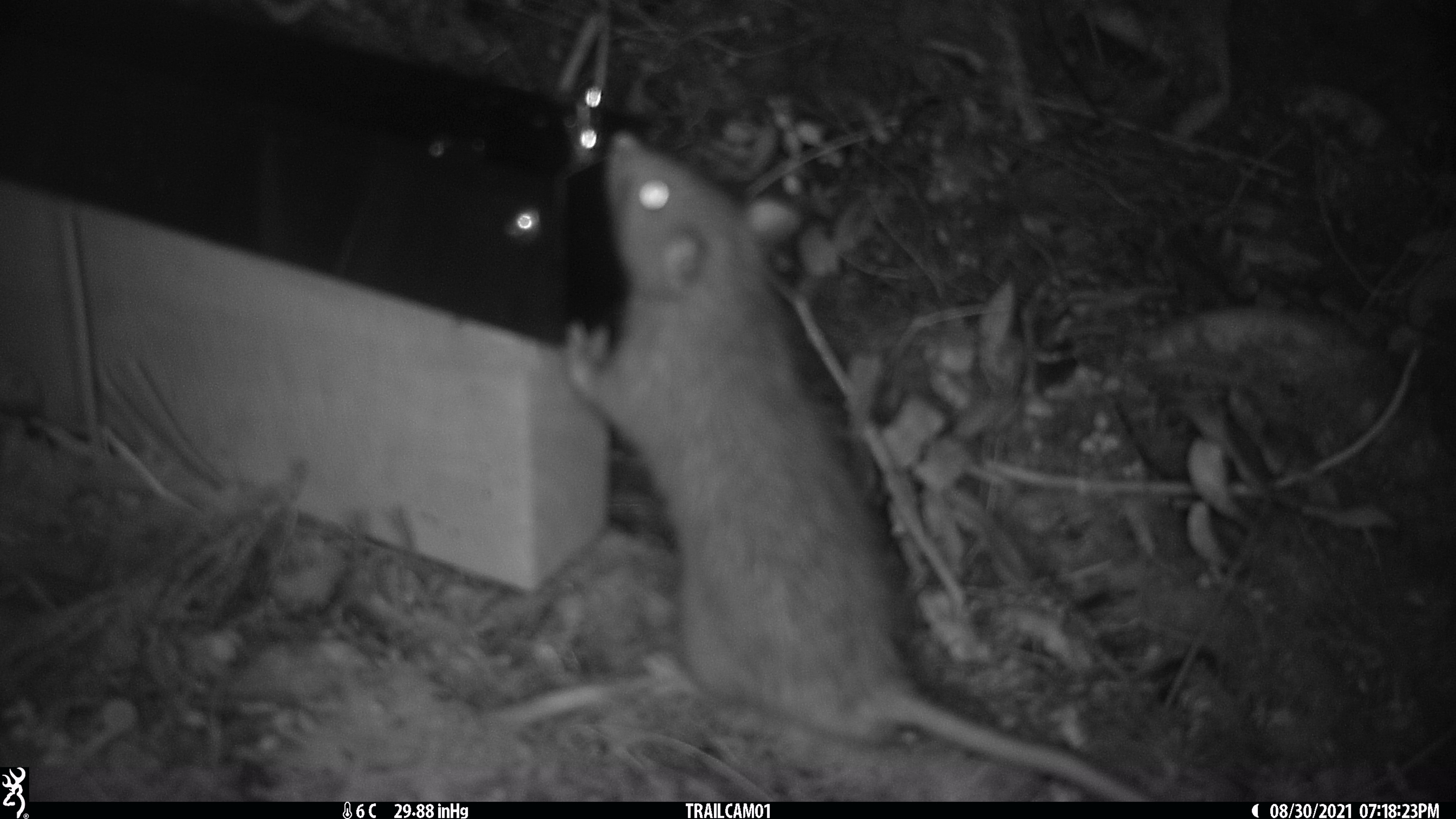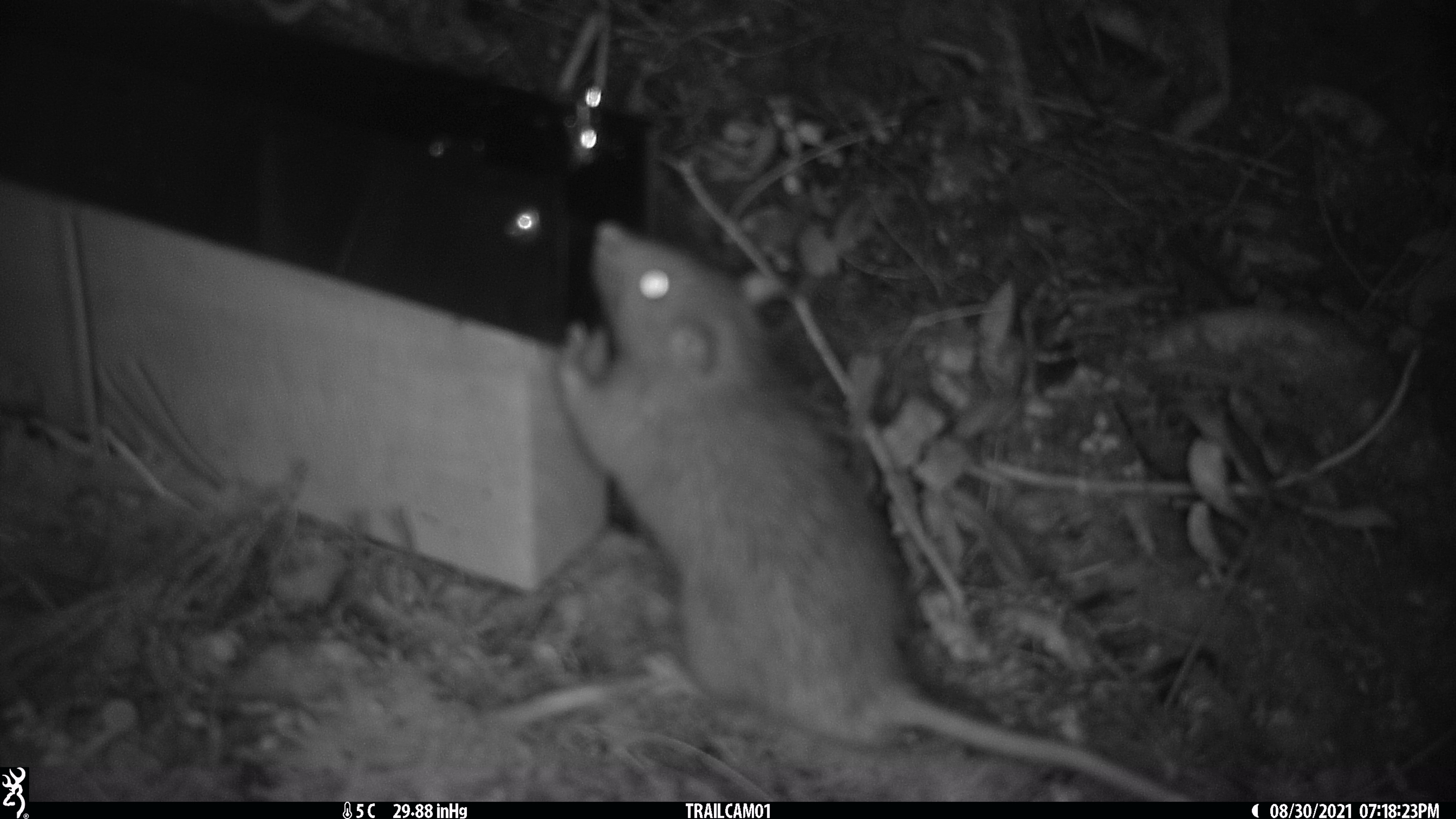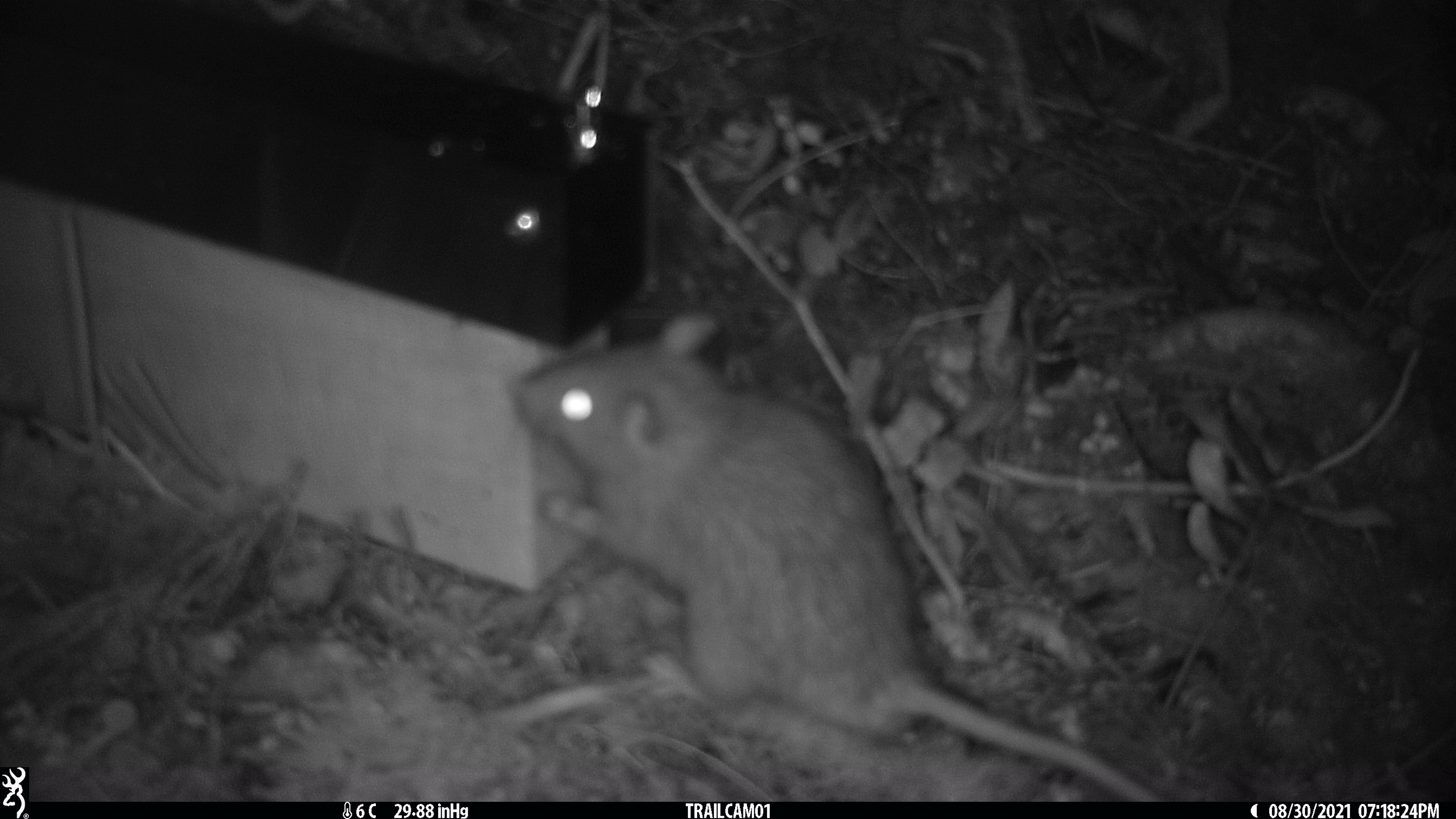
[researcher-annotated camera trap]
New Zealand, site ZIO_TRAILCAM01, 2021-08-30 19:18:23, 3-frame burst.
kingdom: Animalia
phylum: Chordata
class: Mammalia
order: Rodentia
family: Muridae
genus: Rattus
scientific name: Rattus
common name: rat